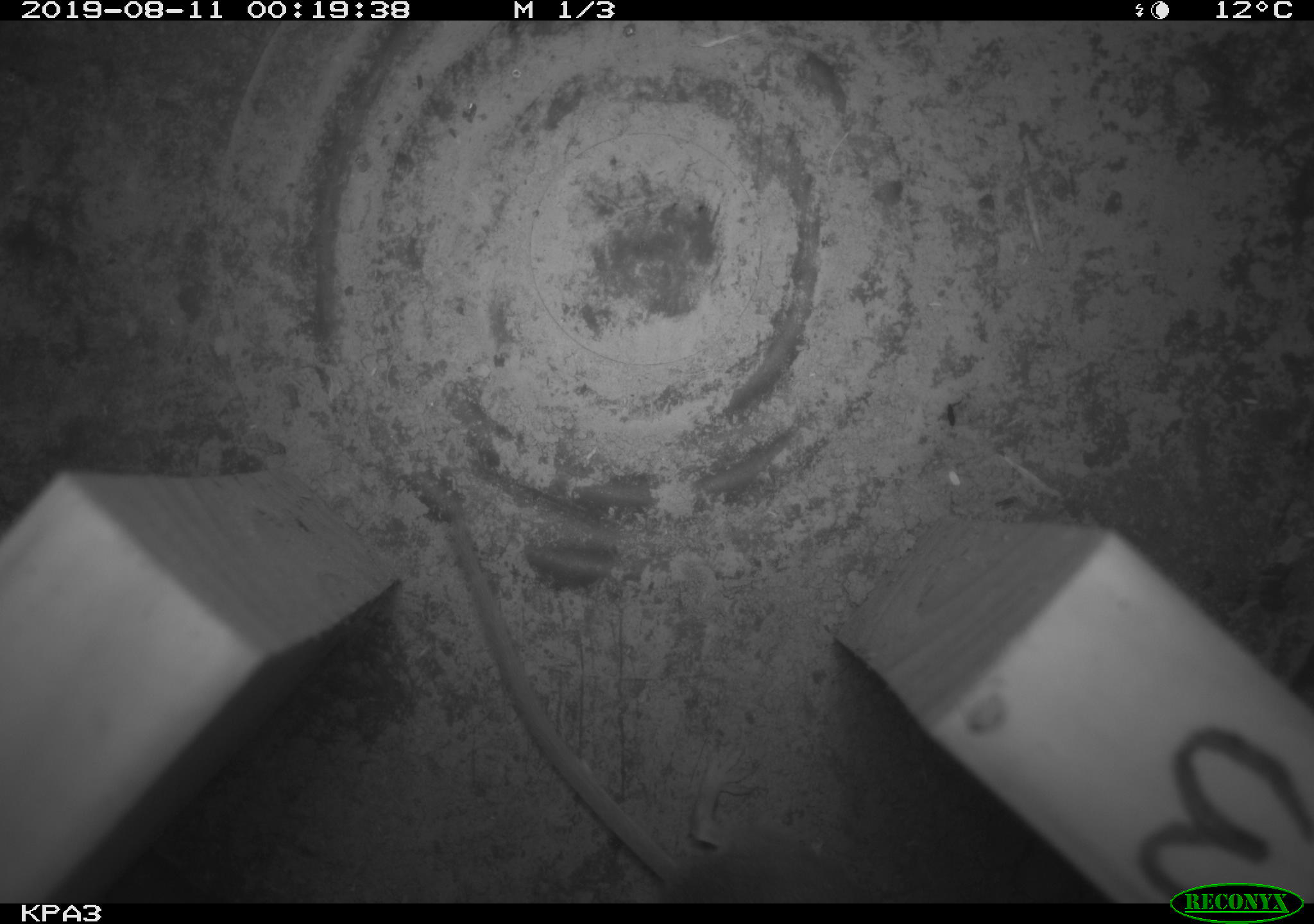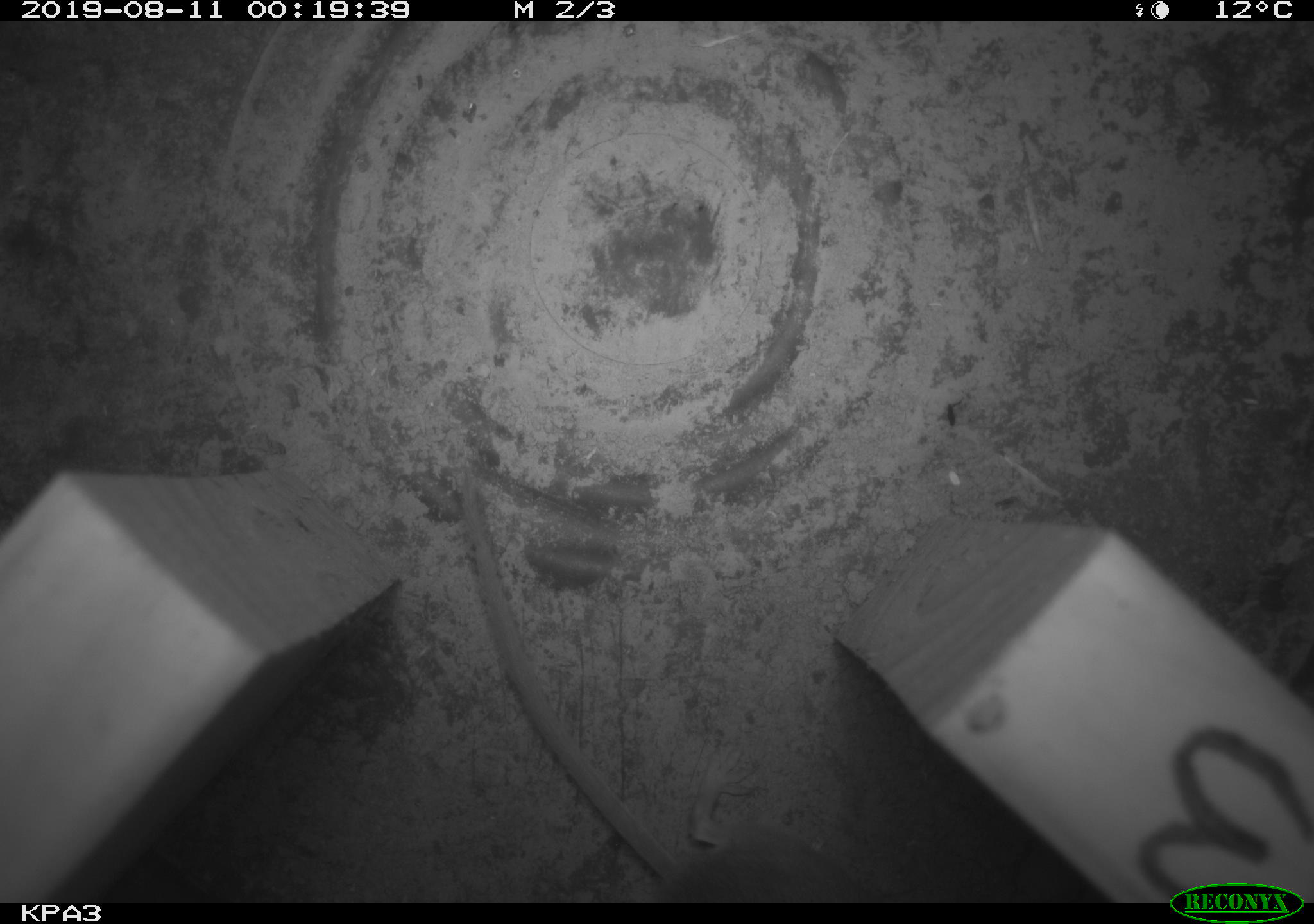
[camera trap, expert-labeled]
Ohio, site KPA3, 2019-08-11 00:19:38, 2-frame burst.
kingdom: Animalia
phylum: Chordata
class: Mammalia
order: Rodentia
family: Cricetidae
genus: Peromyscus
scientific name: Peromyscus leucopus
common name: white-footed mouse